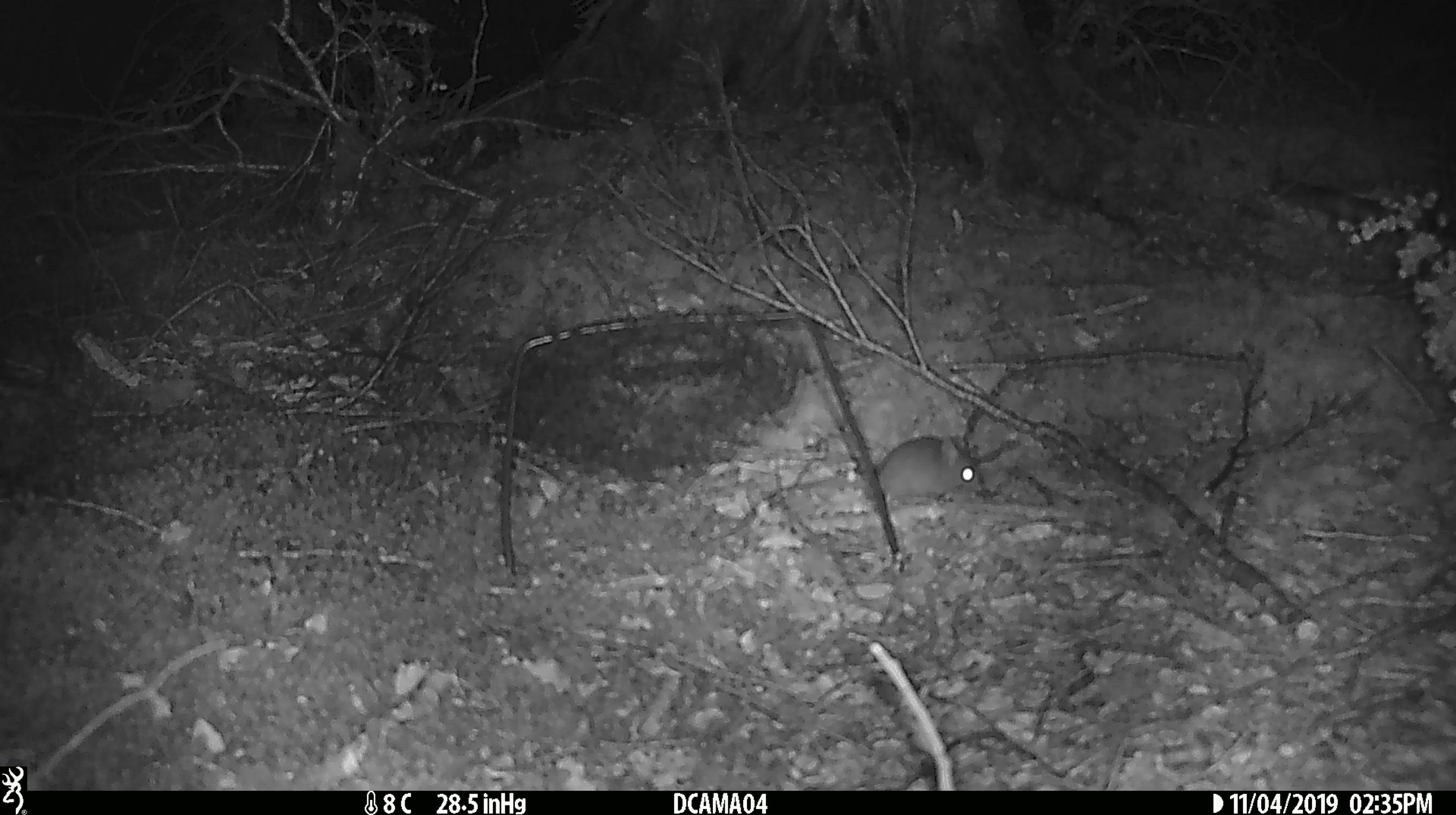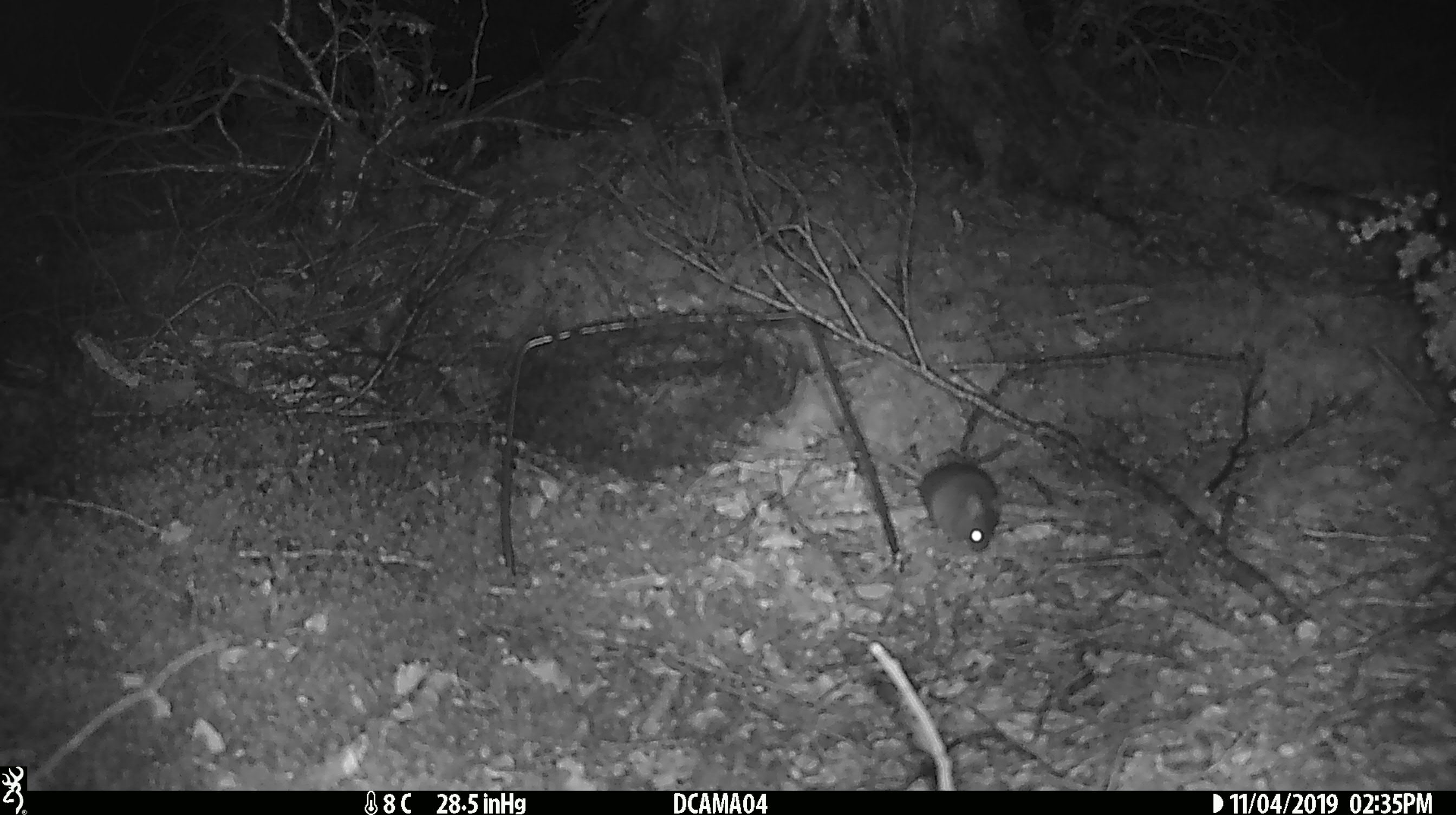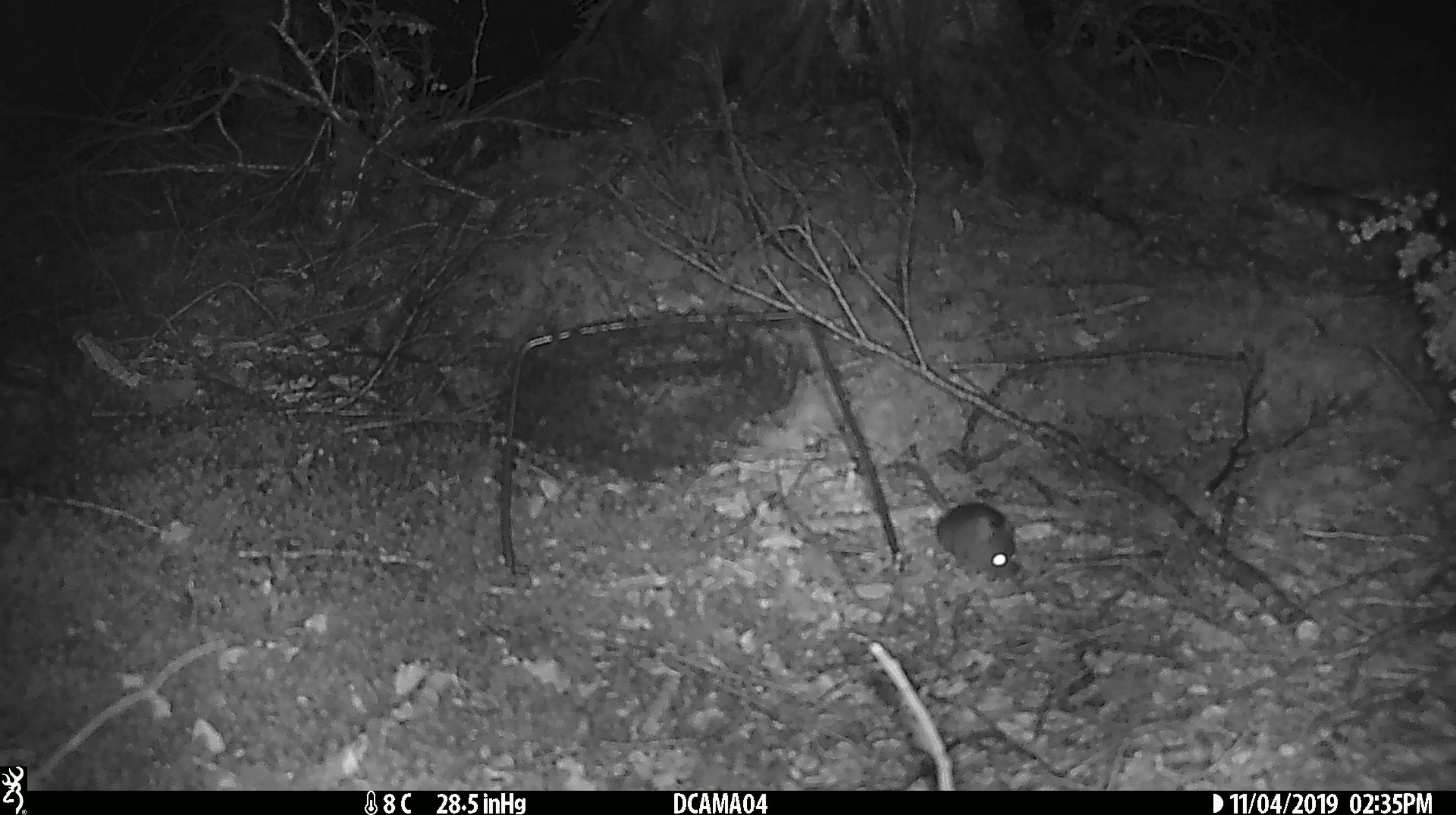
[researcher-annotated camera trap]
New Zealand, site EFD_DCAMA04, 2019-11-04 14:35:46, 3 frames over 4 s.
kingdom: Animalia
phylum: Chordata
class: Mammalia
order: Rodentia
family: Muridae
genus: Mus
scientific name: Mus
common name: mouse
Mouse (Mus).